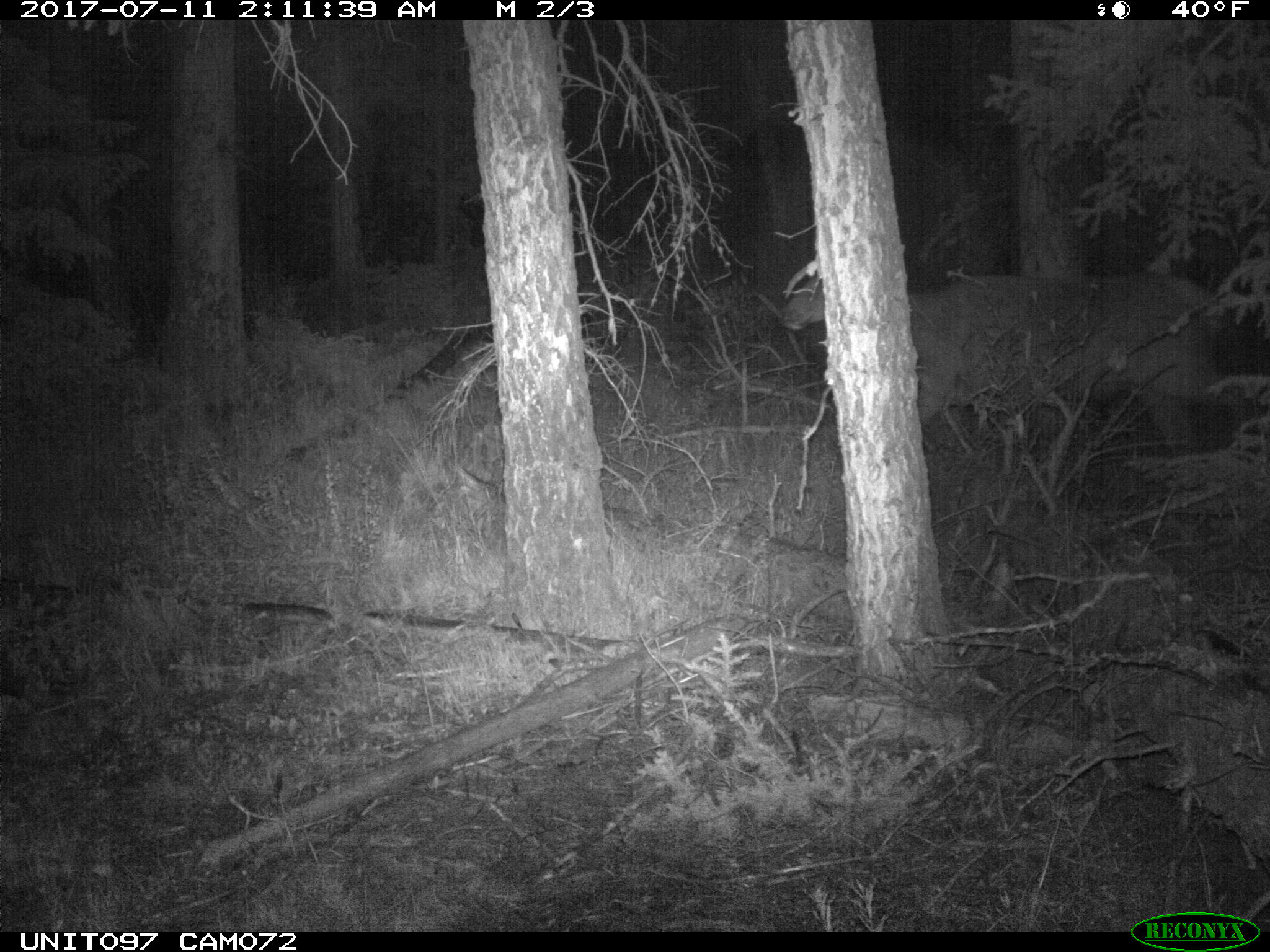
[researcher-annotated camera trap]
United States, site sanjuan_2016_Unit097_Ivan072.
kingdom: Animalia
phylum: Chordata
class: Mammalia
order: Artiodactyla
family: Cervidae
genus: Cervus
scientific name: Cervus elaphus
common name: red deer